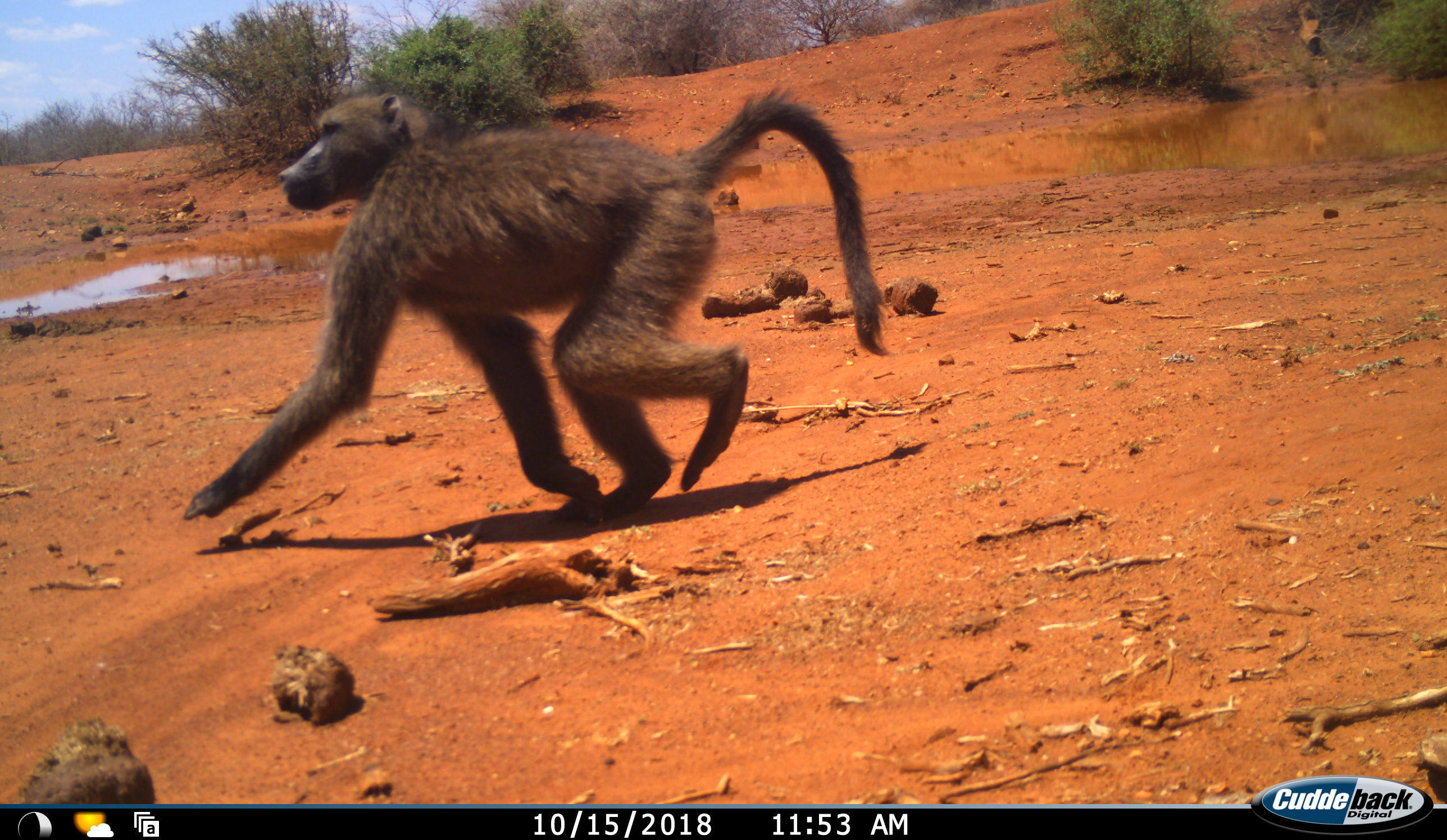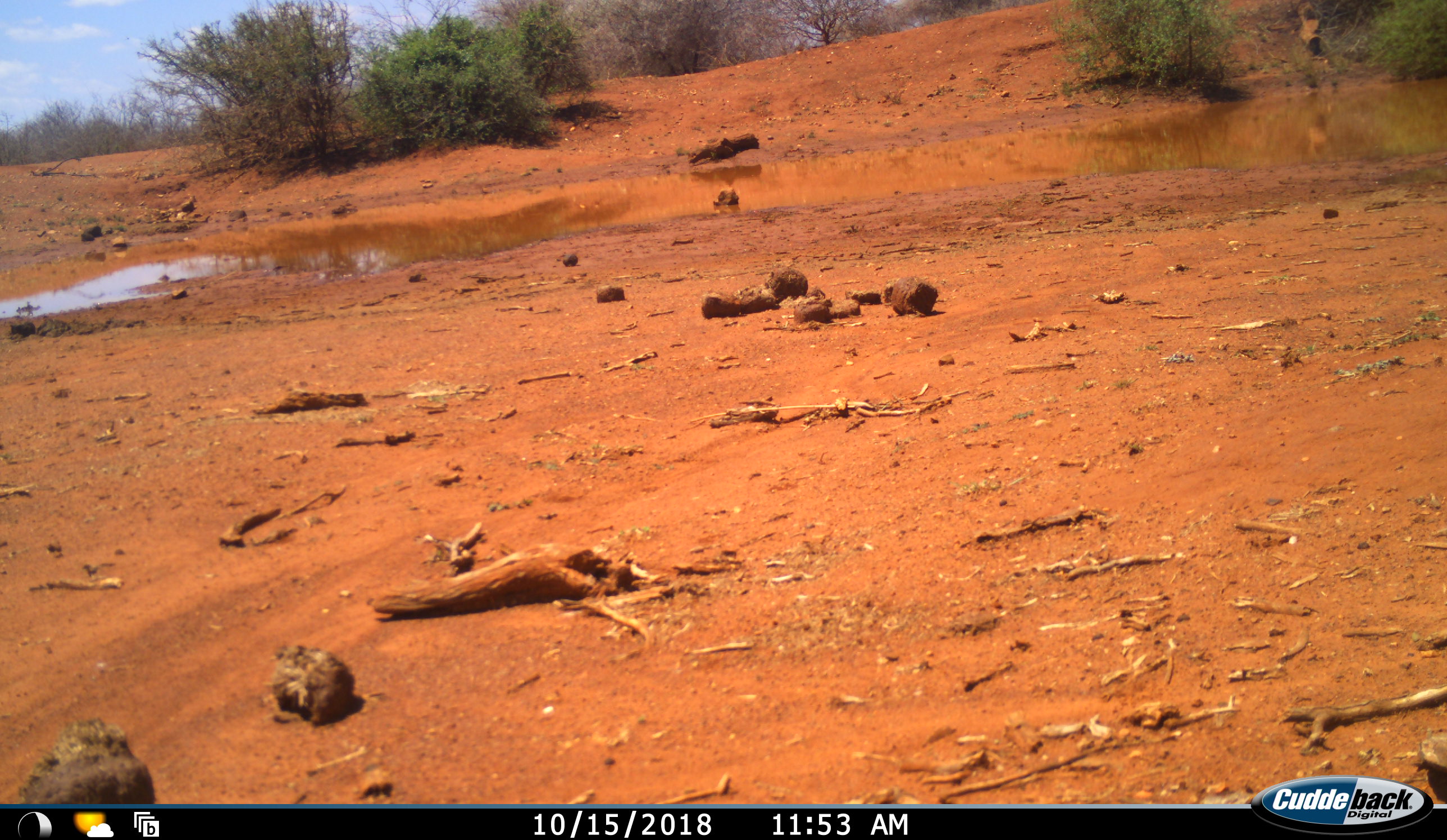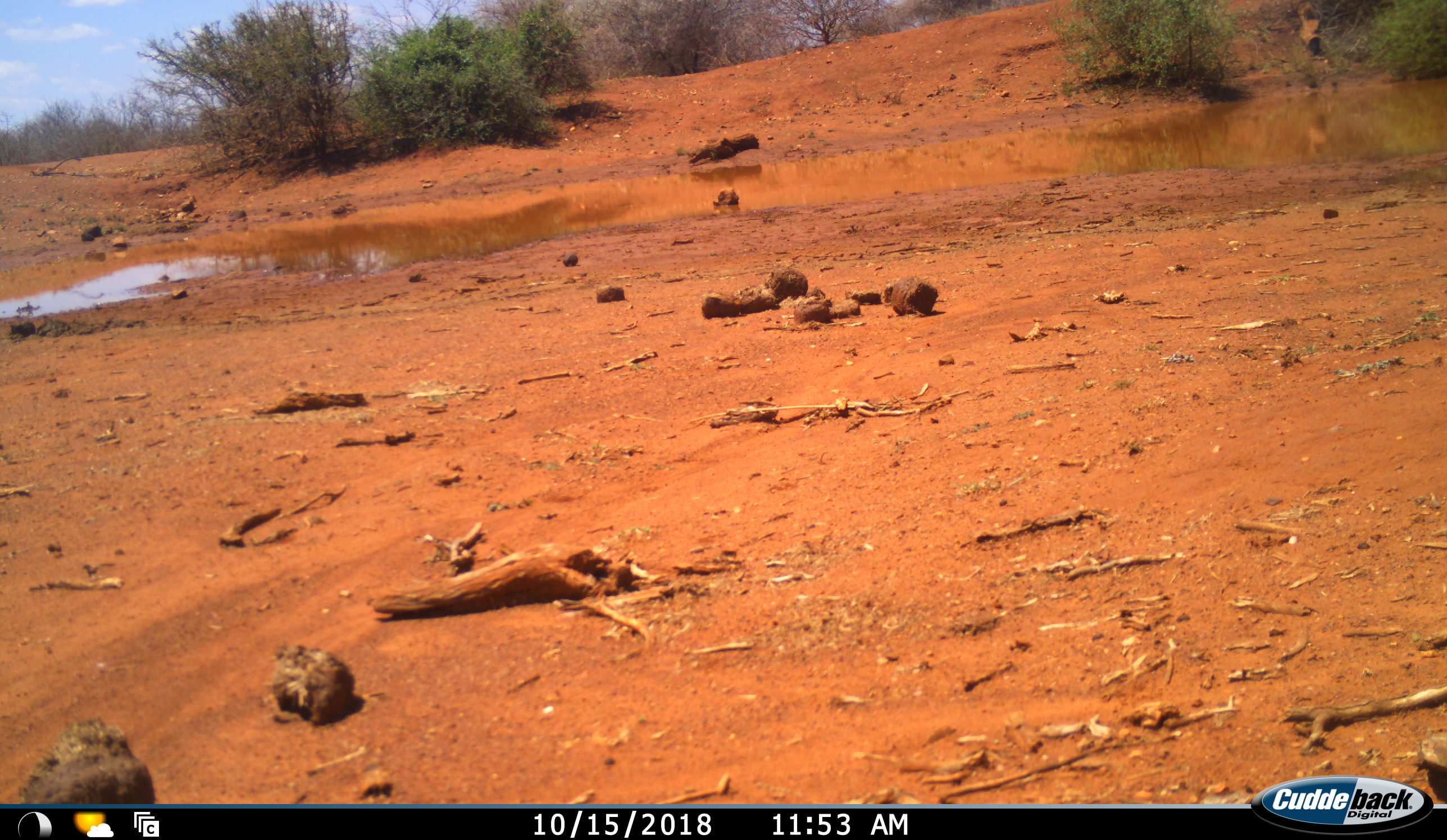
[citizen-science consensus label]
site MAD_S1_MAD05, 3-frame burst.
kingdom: Animalia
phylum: Chordata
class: Mammalia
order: Primates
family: Cercopithecidae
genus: Papio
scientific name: Papio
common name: baboon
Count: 1.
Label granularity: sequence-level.